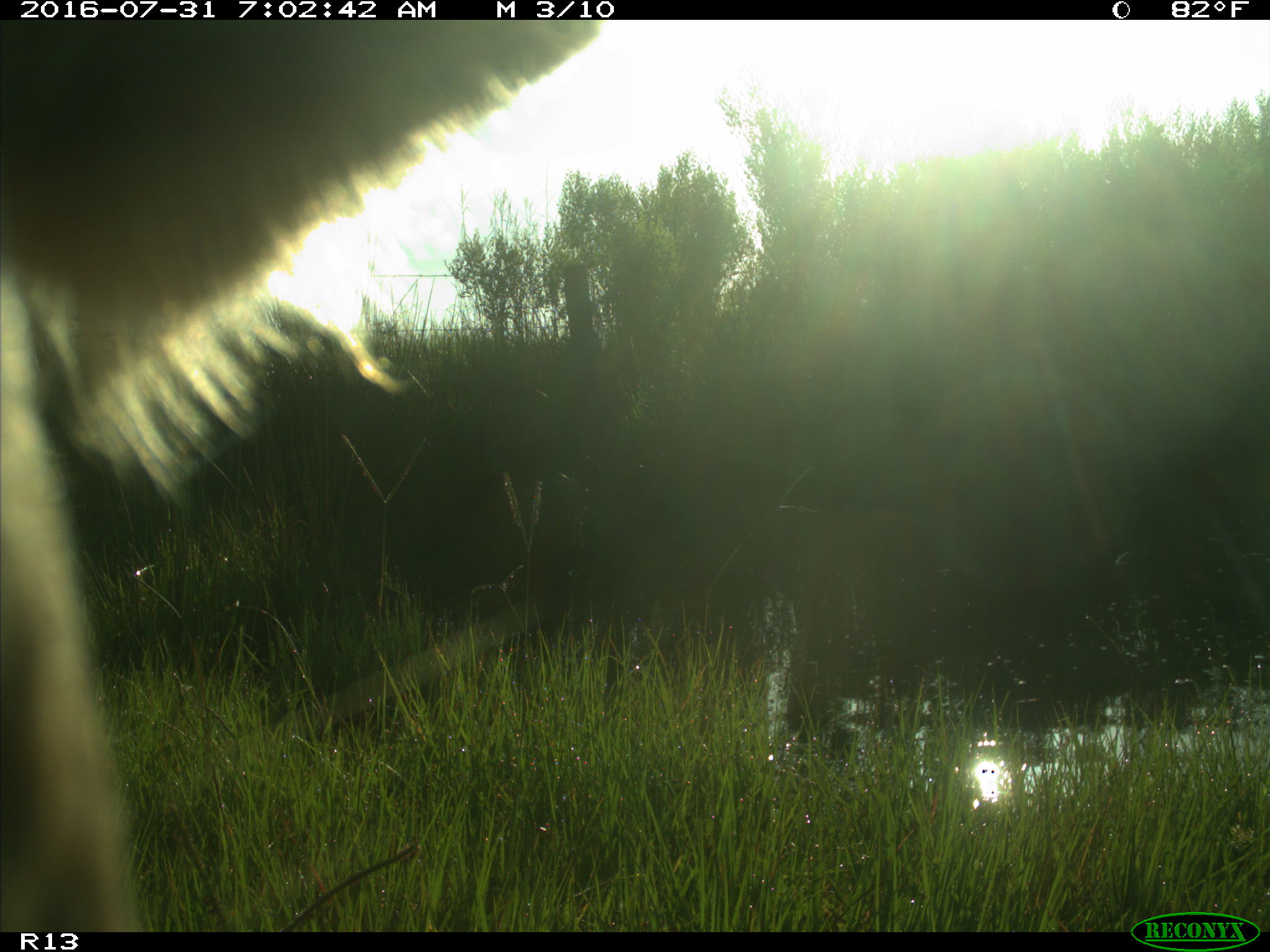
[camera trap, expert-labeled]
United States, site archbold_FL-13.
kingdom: Animalia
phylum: Chordata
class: Mammalia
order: Artiodactyla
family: Bovidae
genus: Bos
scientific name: Bos taurus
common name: domestic cow